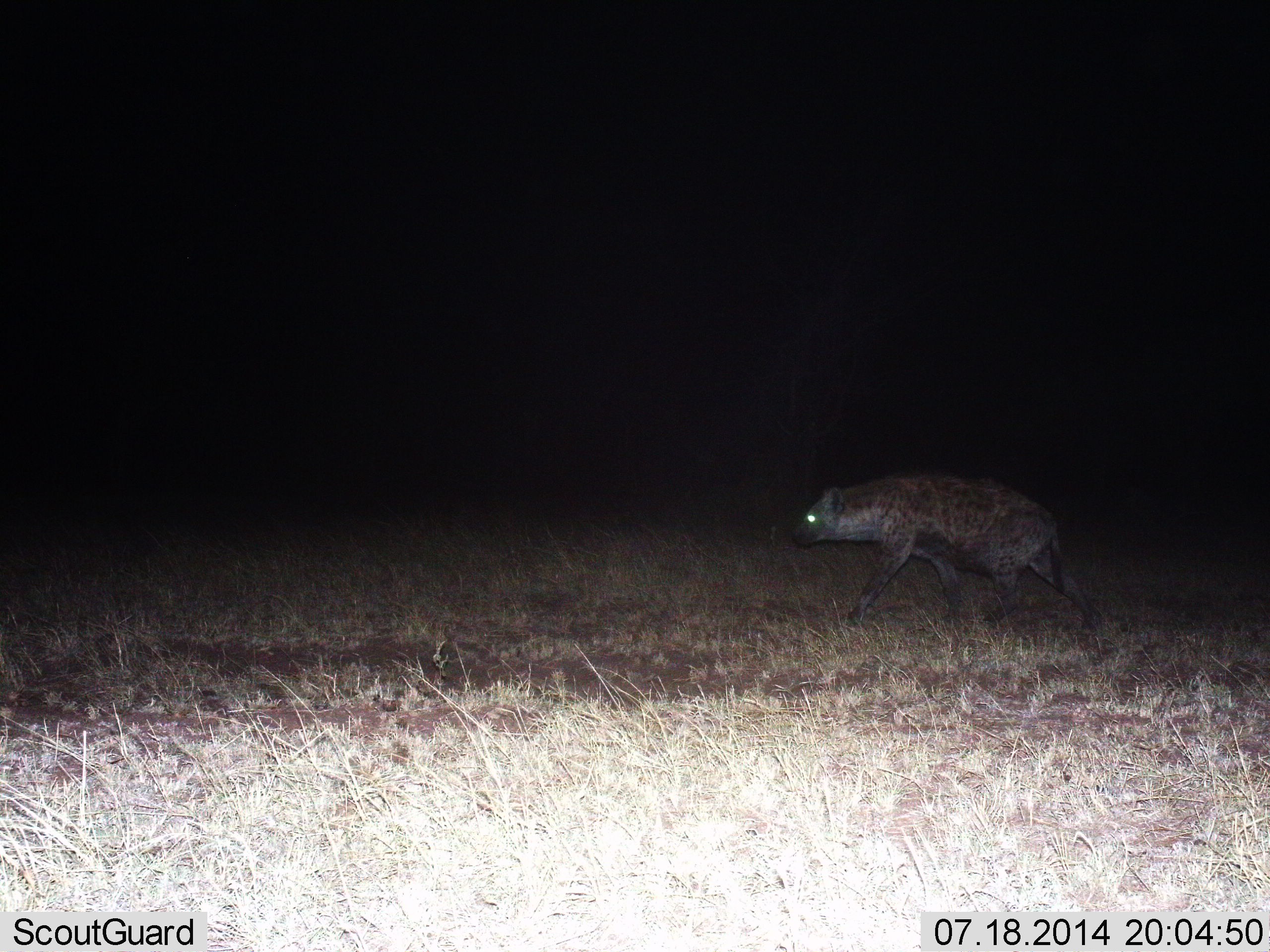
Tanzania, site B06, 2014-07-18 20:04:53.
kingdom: Animalia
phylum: Chordata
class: Mammalia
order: Carnivora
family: Hyaenidae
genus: Crocuta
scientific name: Crocuta crocuta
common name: spotted hyena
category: hyenaspotted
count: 1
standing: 0%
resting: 0%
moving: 100%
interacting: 0%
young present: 0%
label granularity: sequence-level